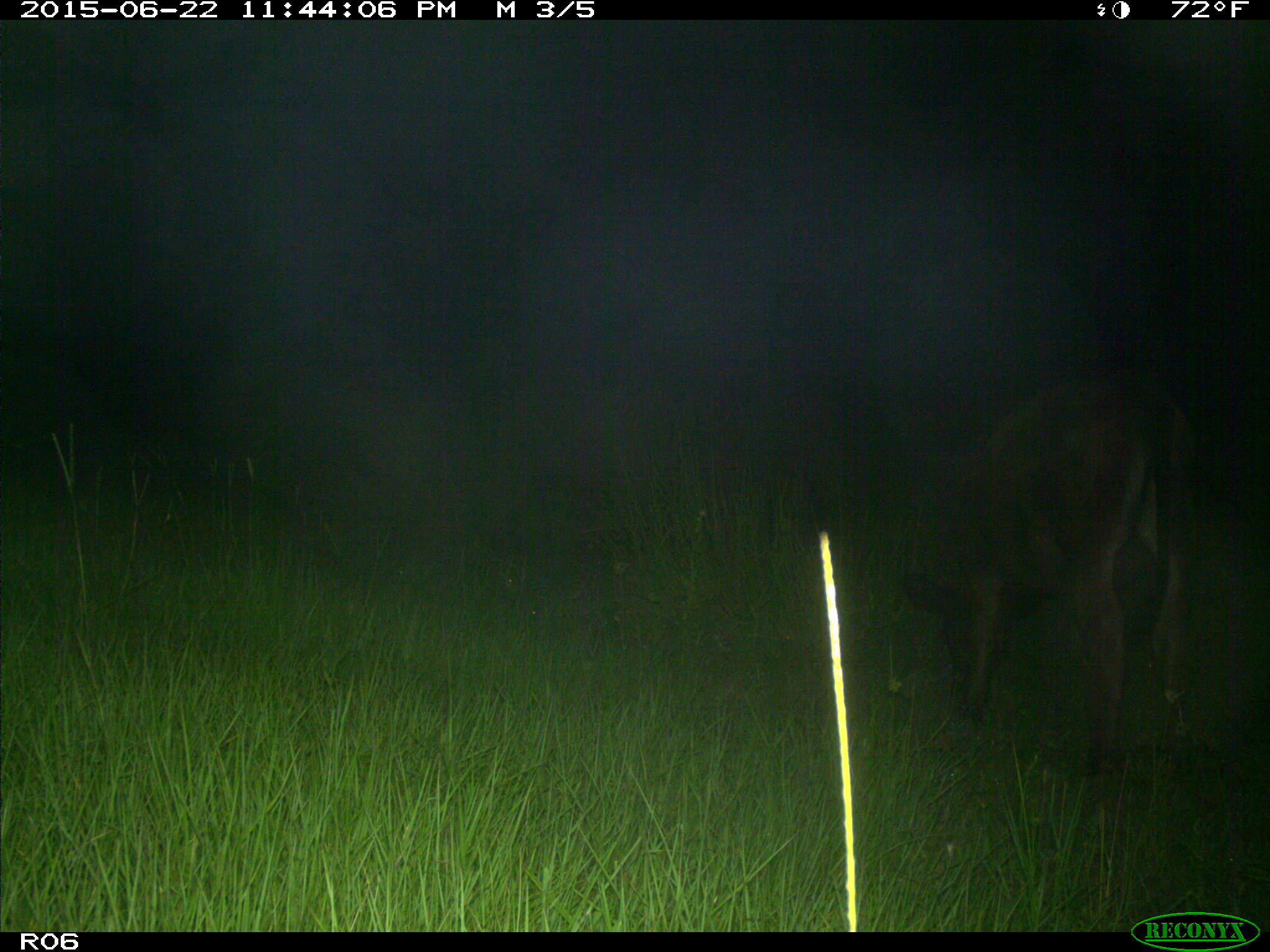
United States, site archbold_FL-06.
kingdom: Animalia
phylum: Chordata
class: Mammalia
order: Artiodactyla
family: Bovidae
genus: Bos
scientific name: Bos taurus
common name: domestic cow